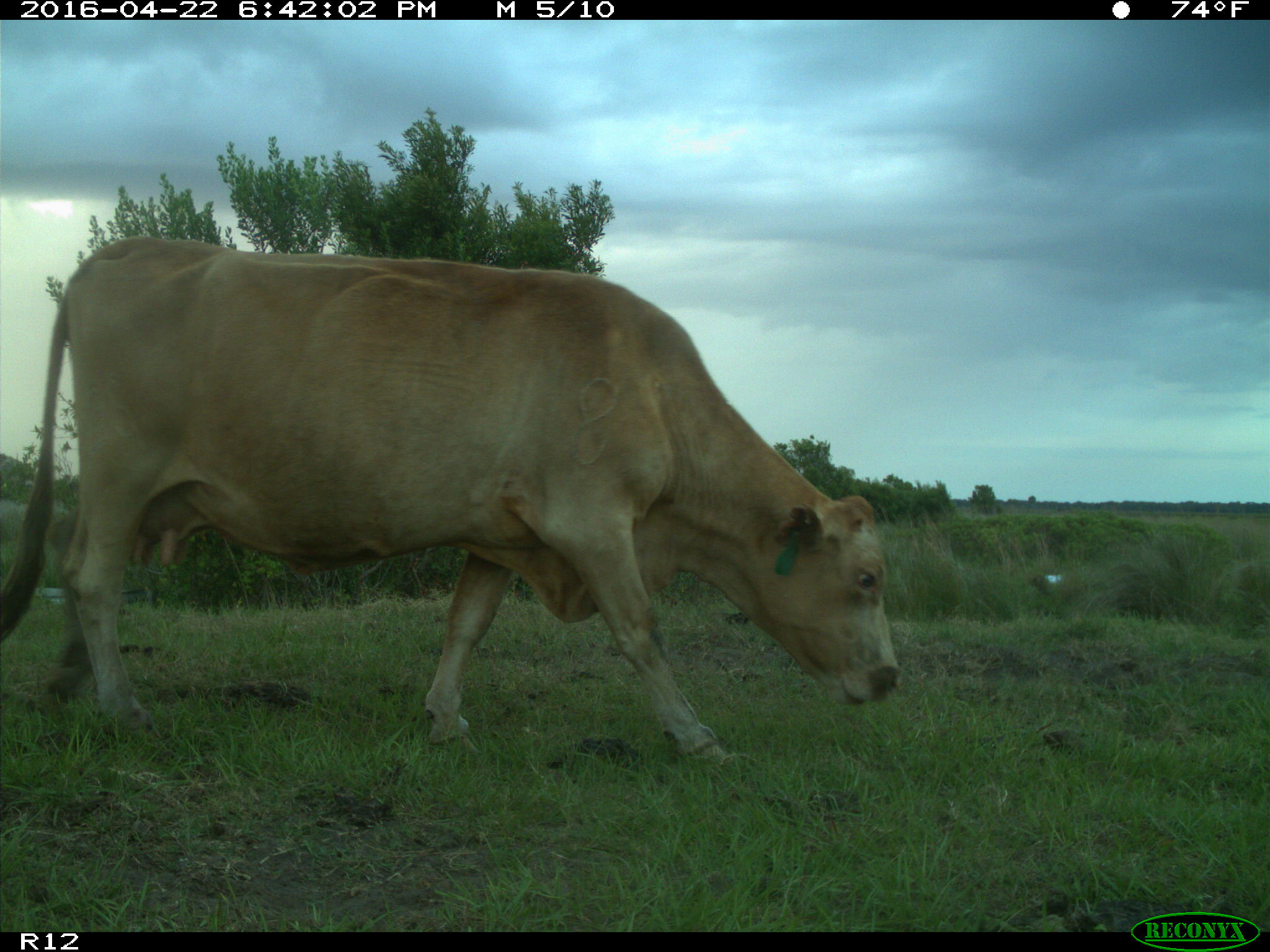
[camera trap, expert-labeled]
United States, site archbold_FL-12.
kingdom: Animalia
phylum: Chordata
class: Mammalia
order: Artiodactyla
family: Bovidae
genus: Bos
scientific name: Bos taurus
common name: domestic cow